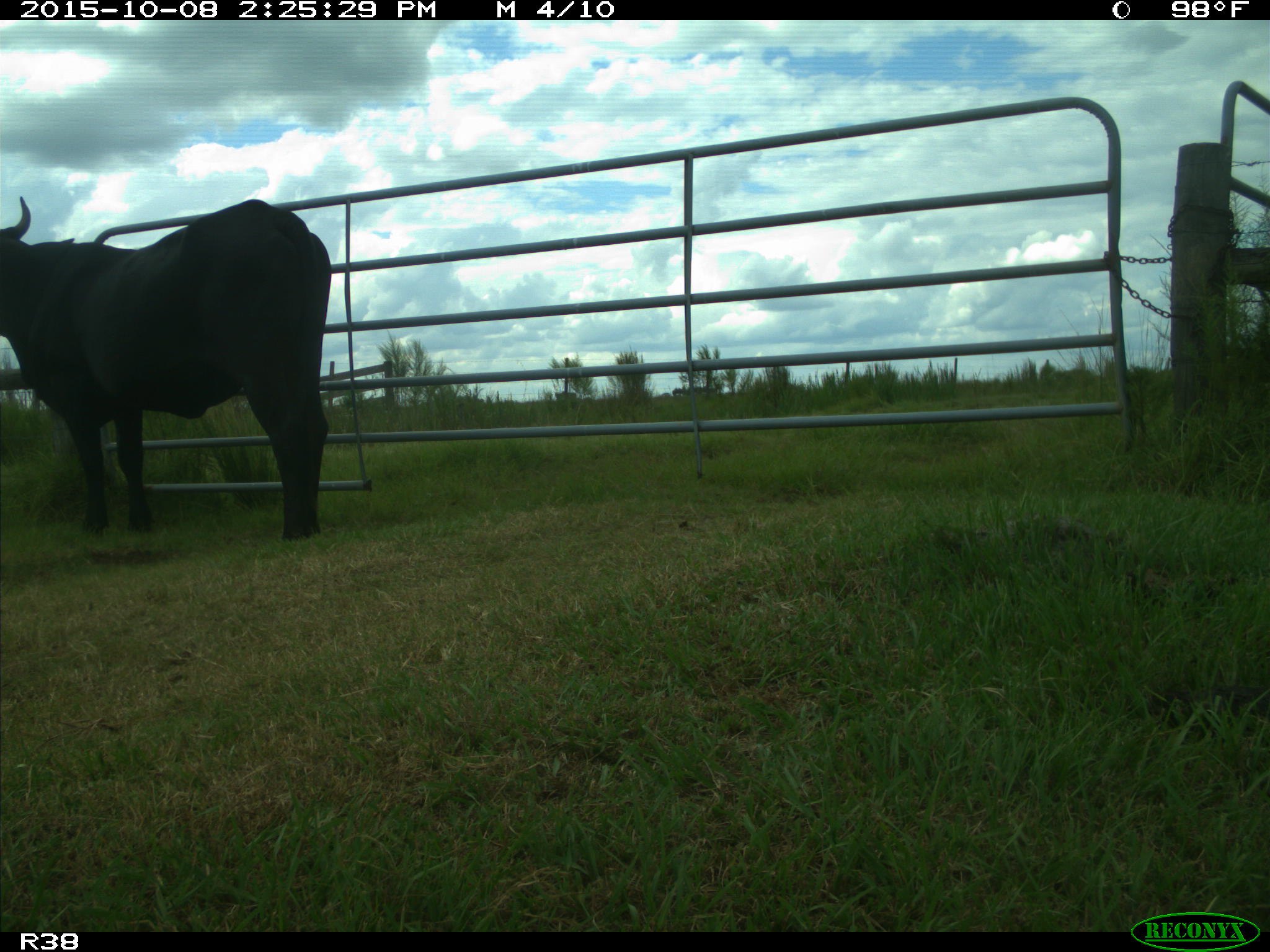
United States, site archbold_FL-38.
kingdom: Animalia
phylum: Chordata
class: Mammalia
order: Artiodactyla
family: Bovidae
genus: Bos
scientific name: Bos taurus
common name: domestic cow